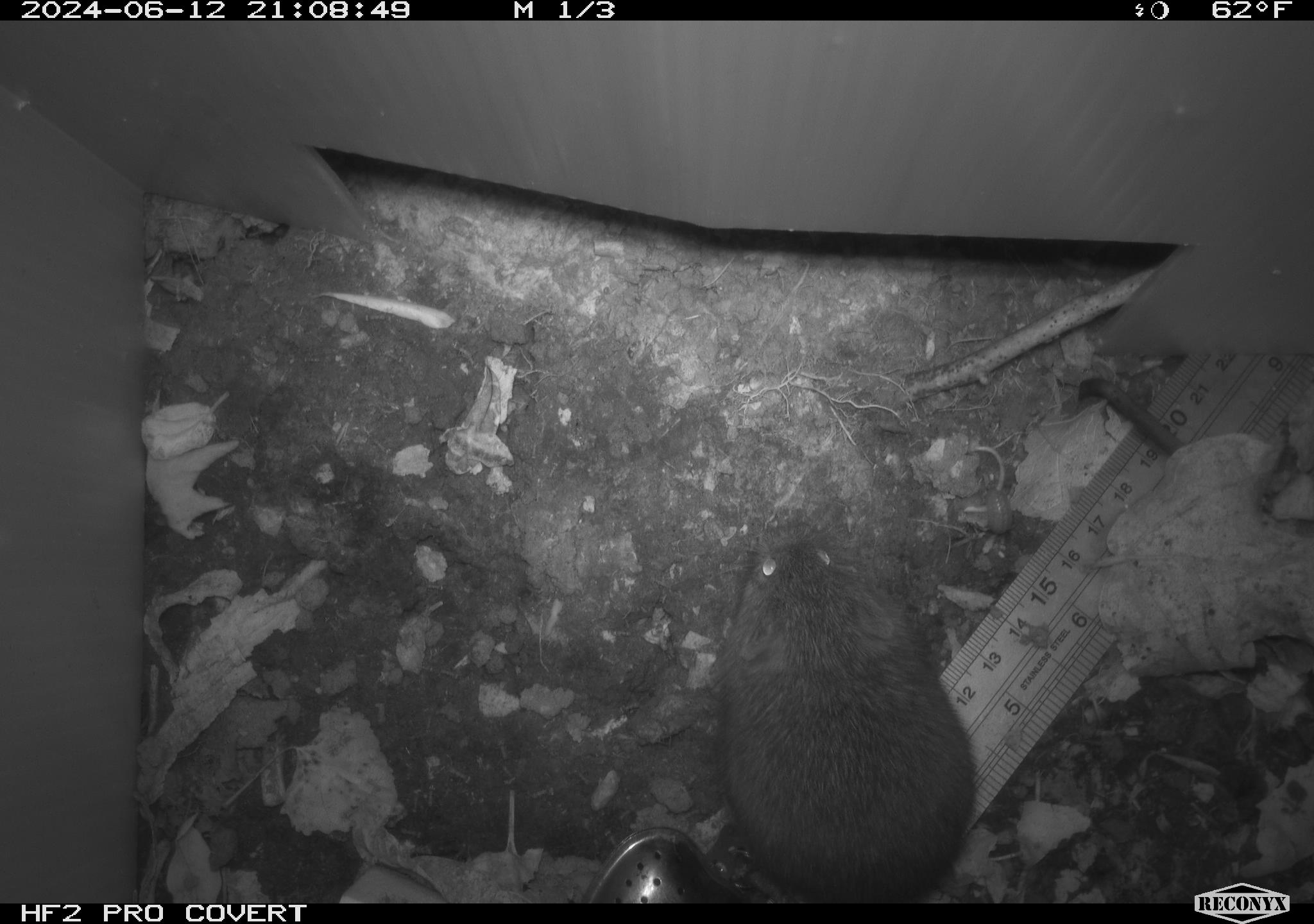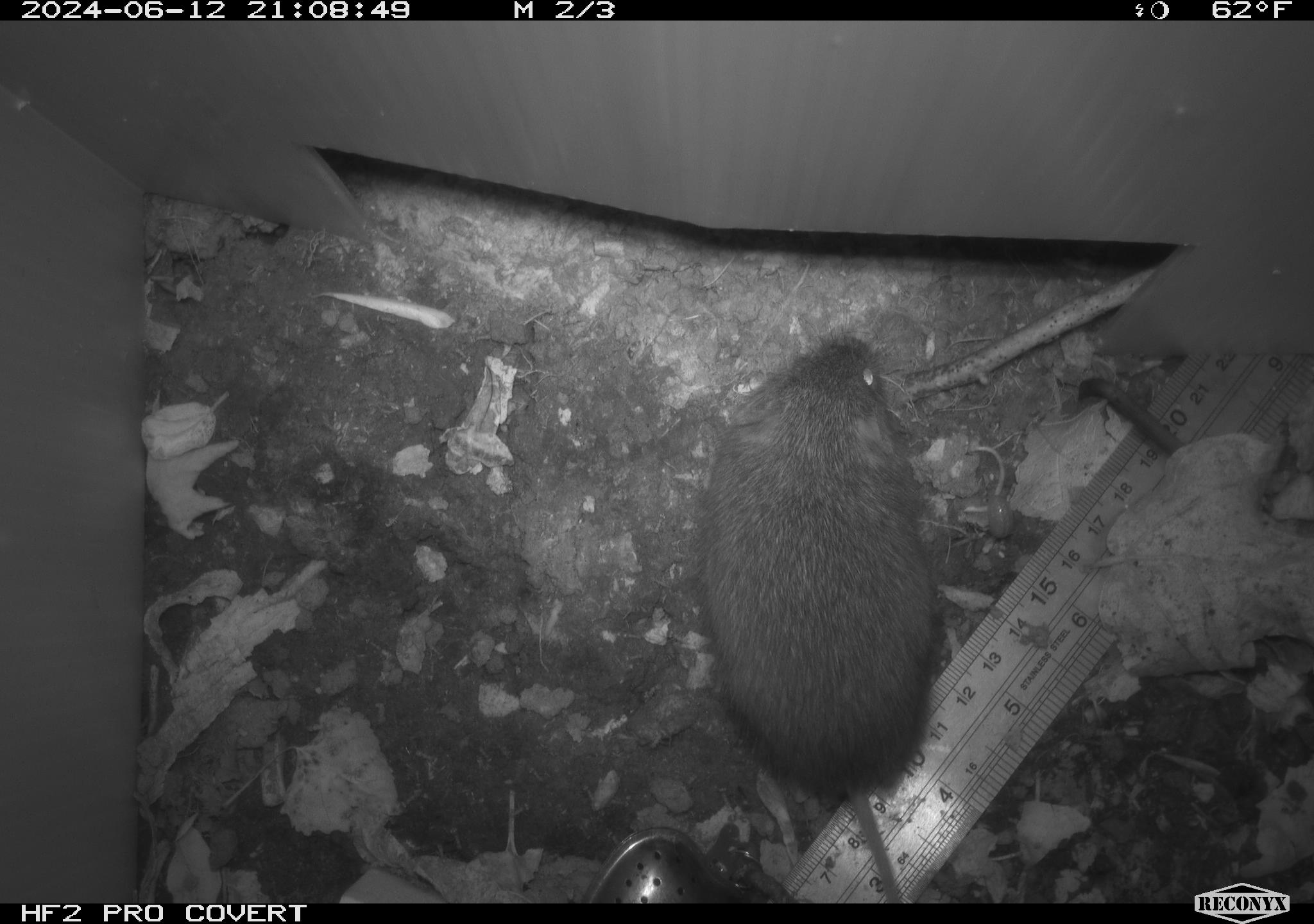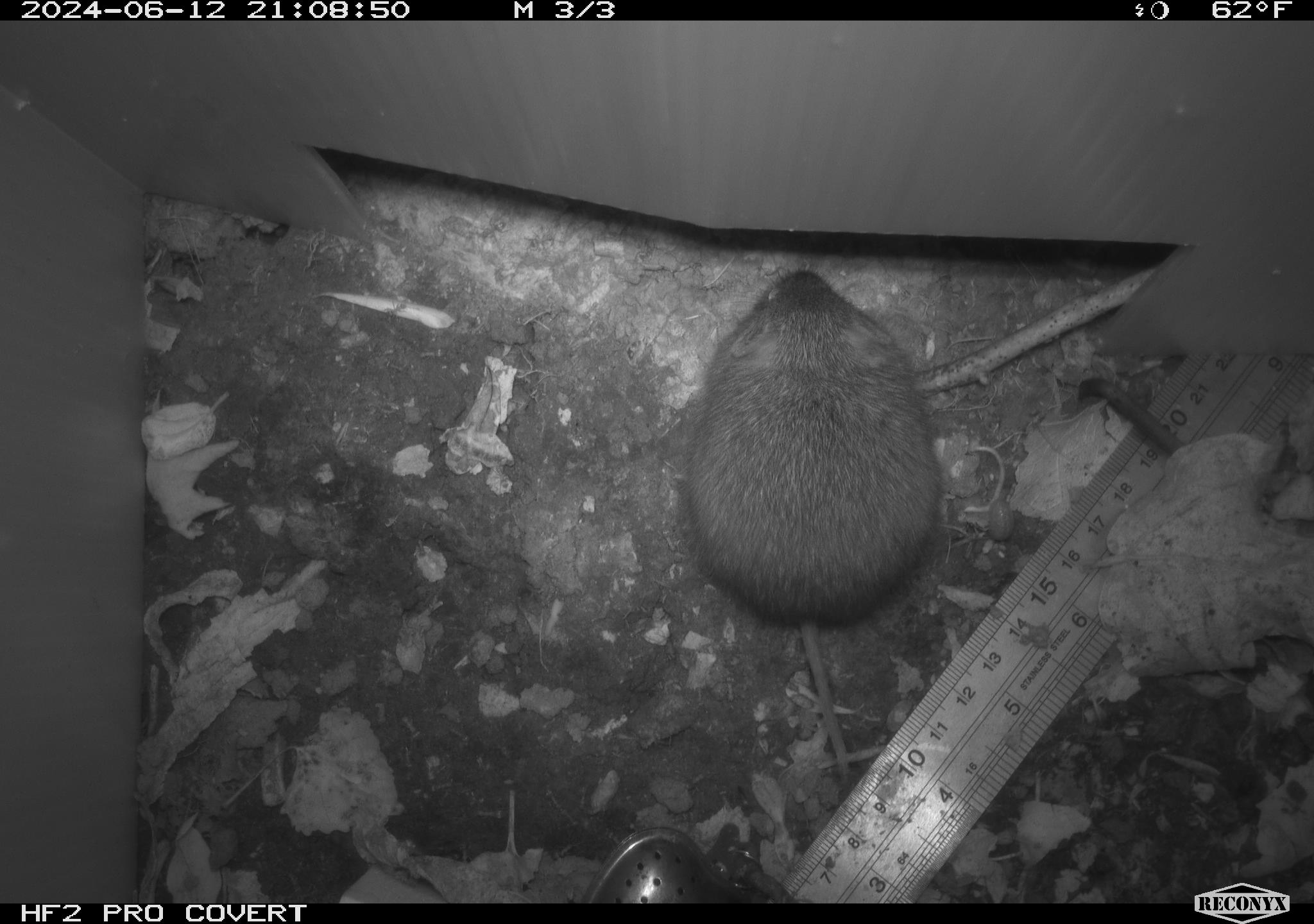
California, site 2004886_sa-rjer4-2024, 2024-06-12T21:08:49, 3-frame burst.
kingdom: Animalia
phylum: Chordata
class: Mammalia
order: Rodentia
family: Cricetidae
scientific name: Arvicolinae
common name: voles, lemmings, and muskrats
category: arvicolinae subfamily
Arvicolinae subfamily (voles, lemmings, and muskrats) (Arvicolinae).